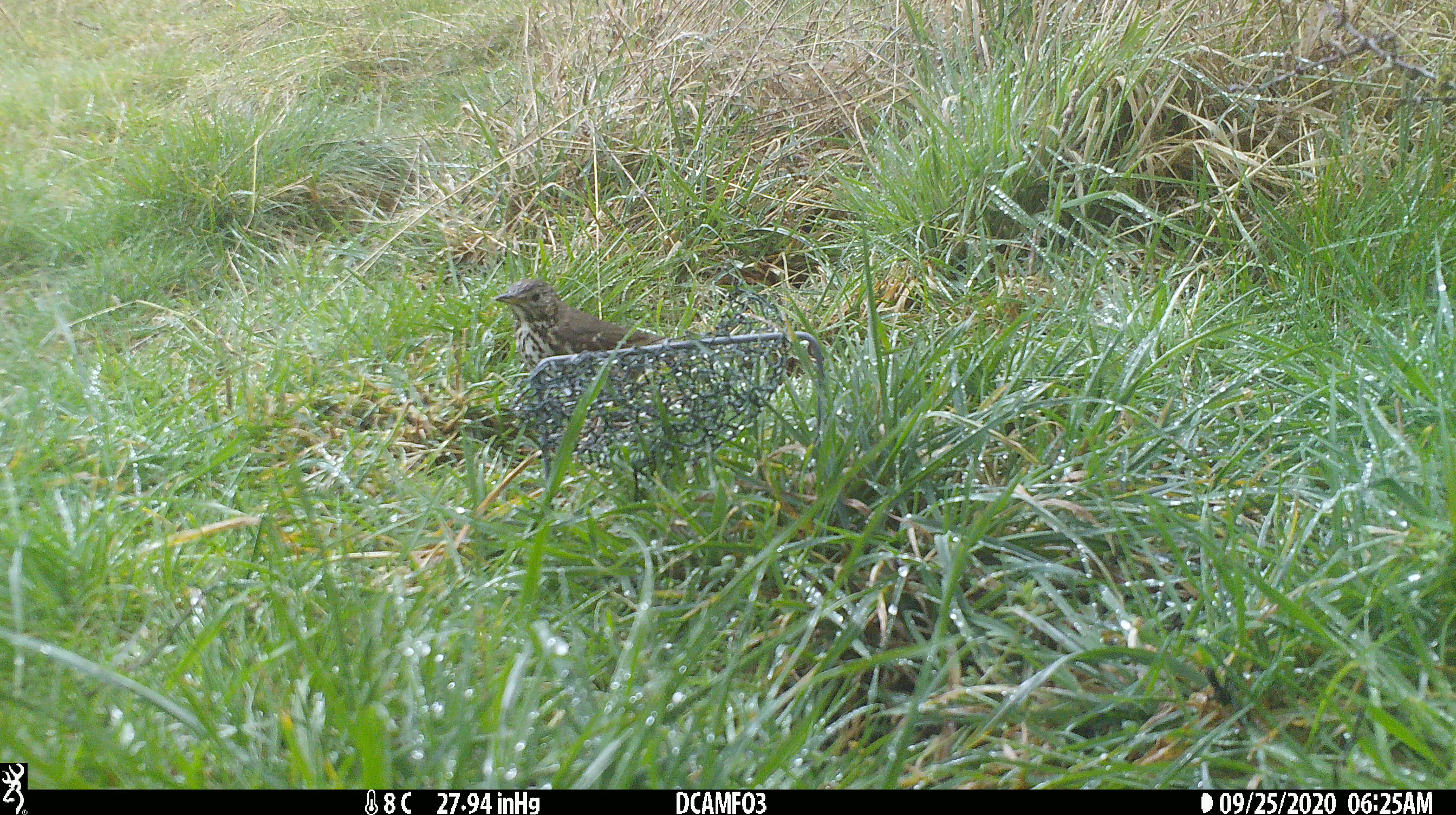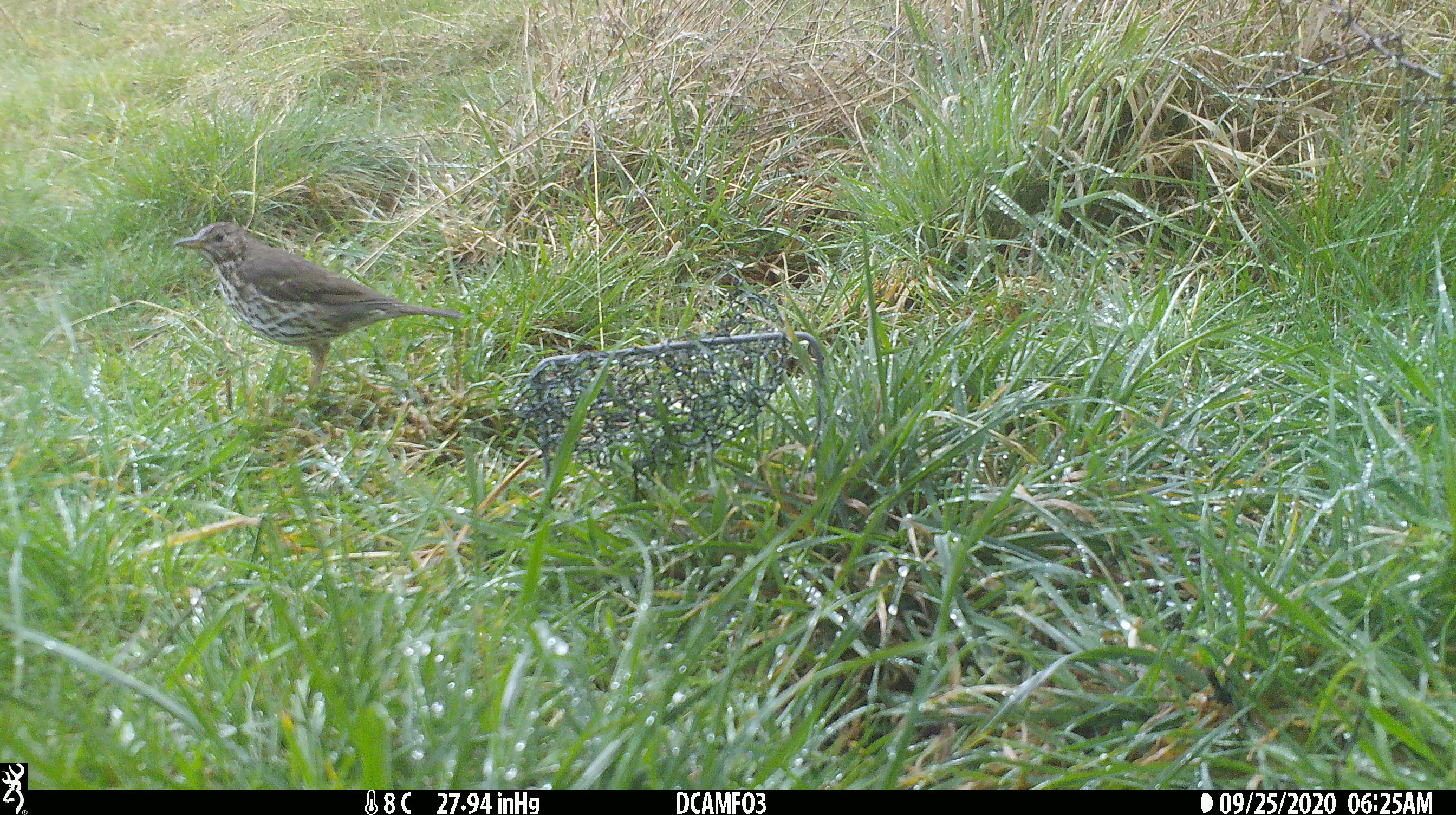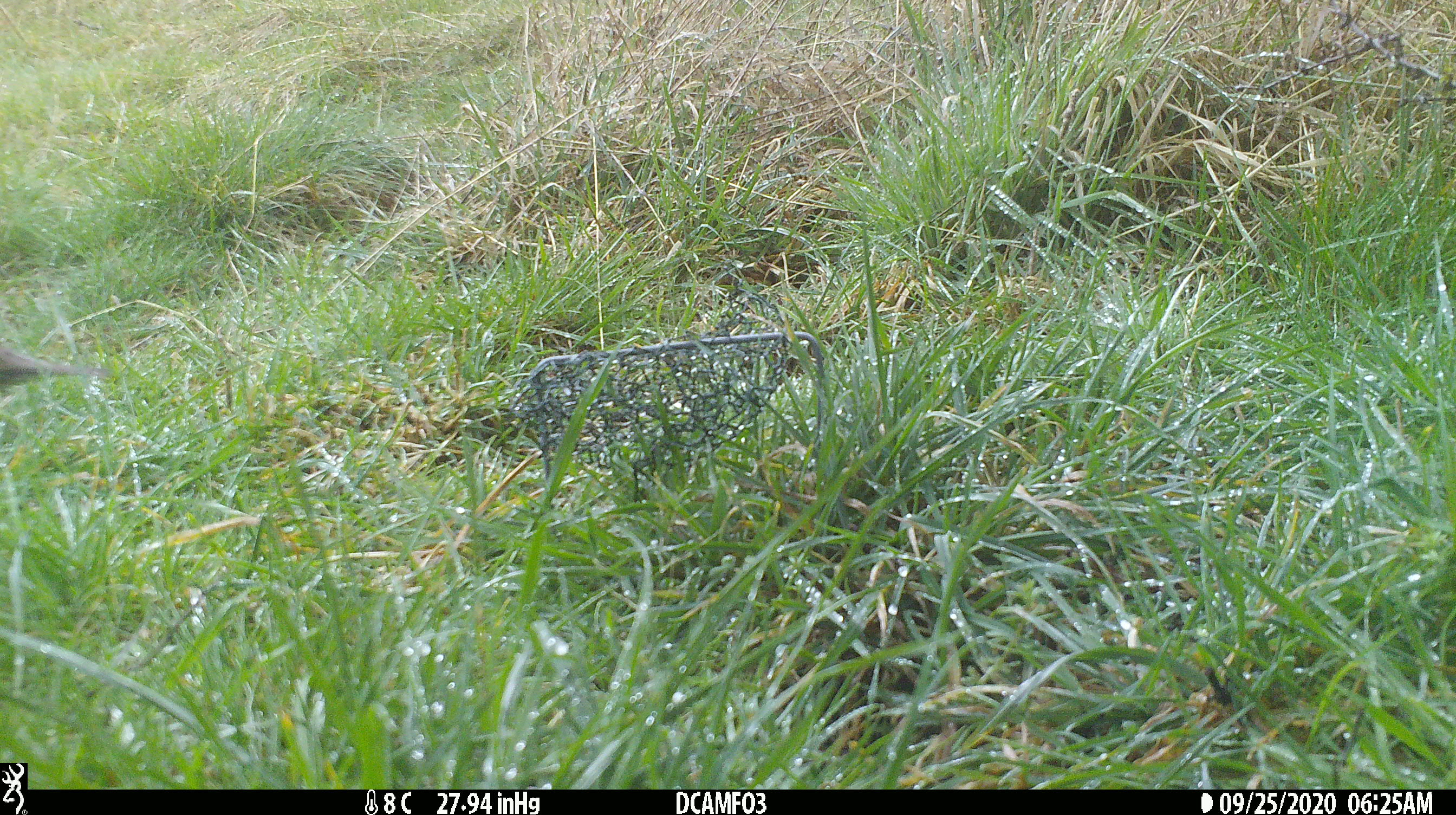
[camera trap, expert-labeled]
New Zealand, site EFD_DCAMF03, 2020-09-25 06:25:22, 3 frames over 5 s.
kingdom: Animalia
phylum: Chordata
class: Aves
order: Passeriformes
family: Turdidae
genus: Turdus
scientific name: Turdus philomelos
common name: song thrush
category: thrush